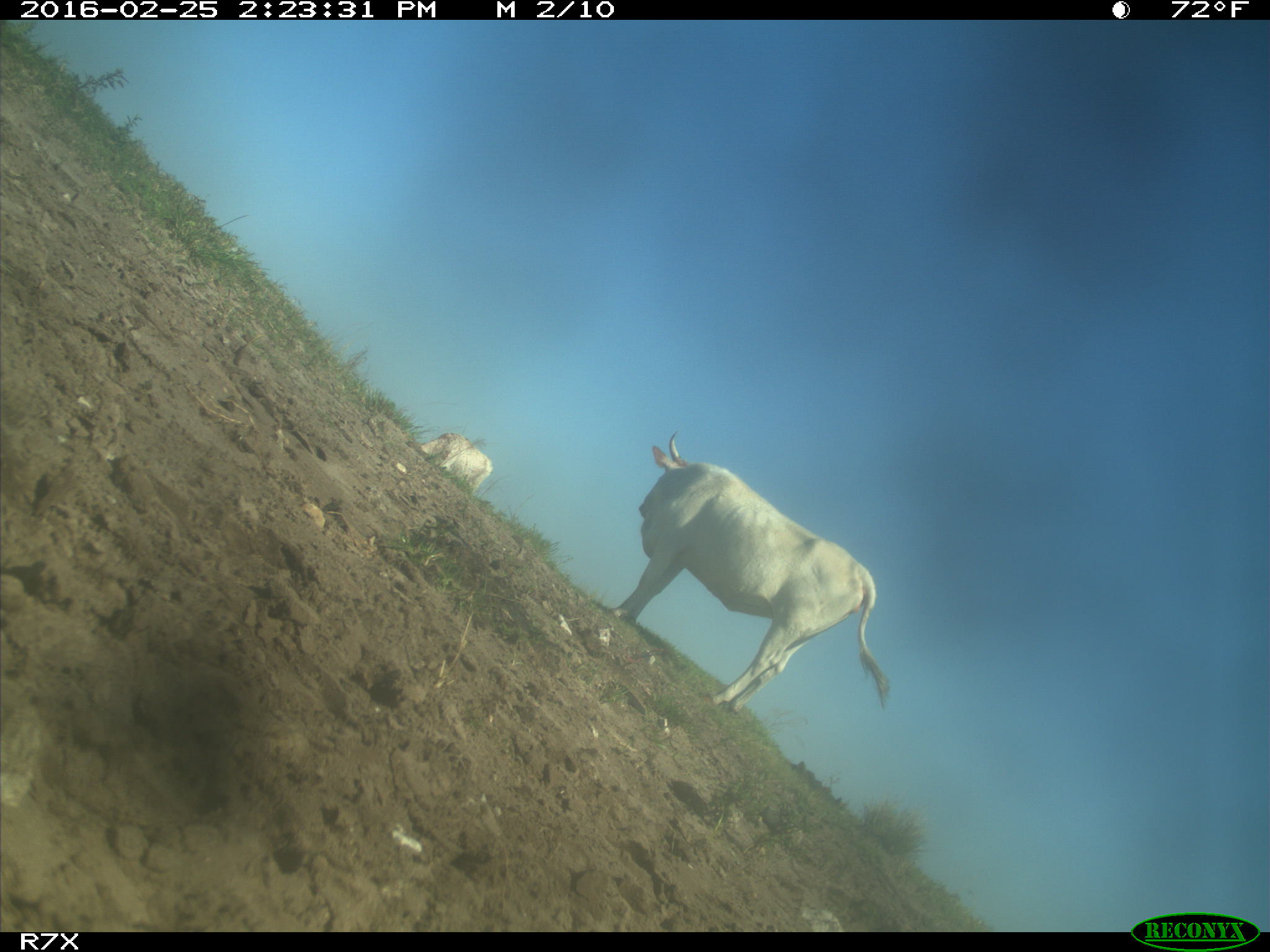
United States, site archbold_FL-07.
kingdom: Animalia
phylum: Chordata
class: Mammalia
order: Artiodactyla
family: Bovidae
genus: Bos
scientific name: Bos taurus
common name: domestic cow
Bos taurus (domestic cow).